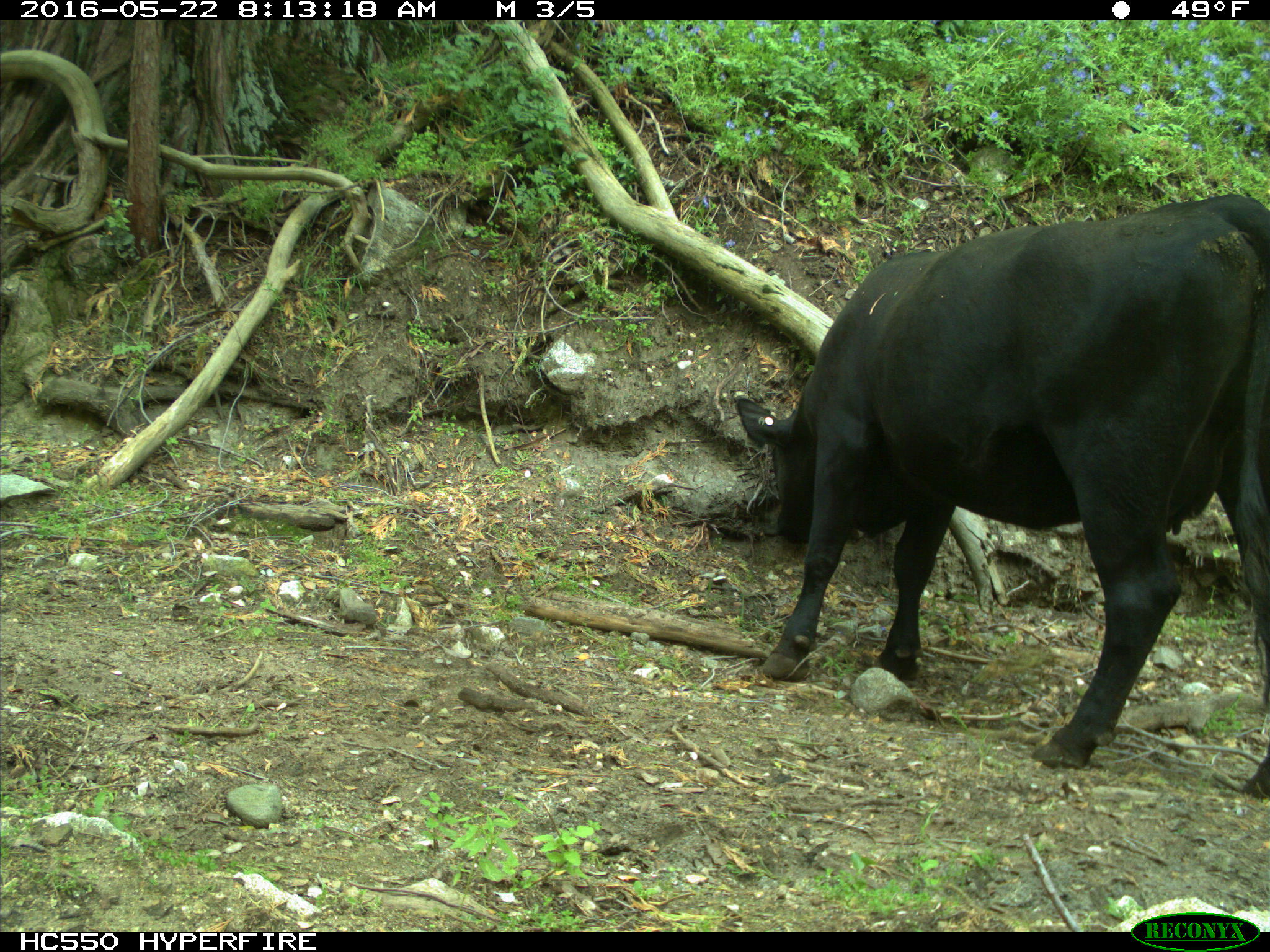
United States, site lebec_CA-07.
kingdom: Animalia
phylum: Chordata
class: Mammalia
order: Artiodactyla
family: Bovidae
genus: Bos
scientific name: Bos taurus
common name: domestic cow